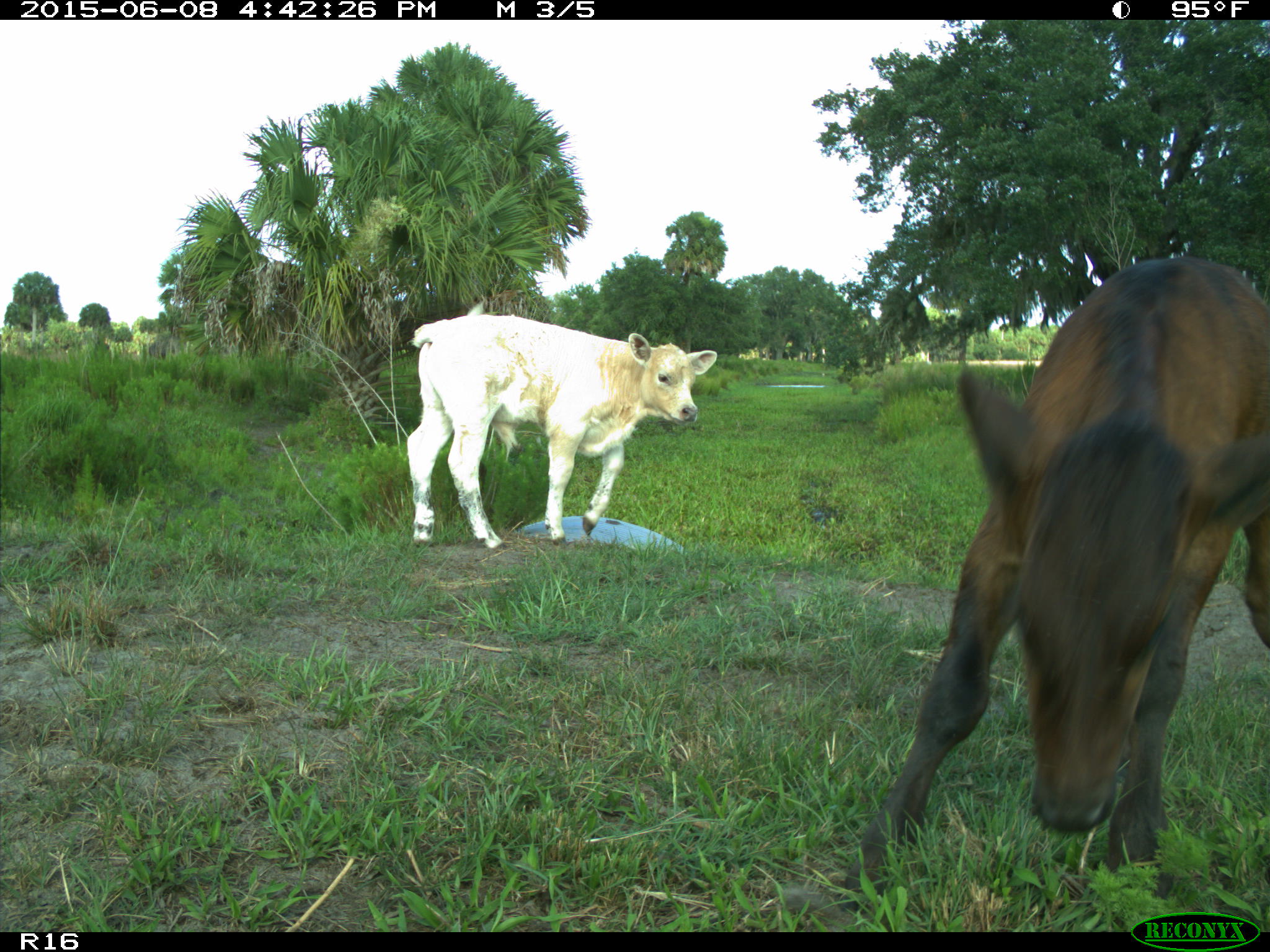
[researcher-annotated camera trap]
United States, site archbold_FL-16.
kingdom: Animalia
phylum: Chordata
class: Mammalia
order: Artiodactyla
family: Bovidae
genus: Bos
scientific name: Bos taurus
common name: domestic cow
Bos taurus (domestic cow).